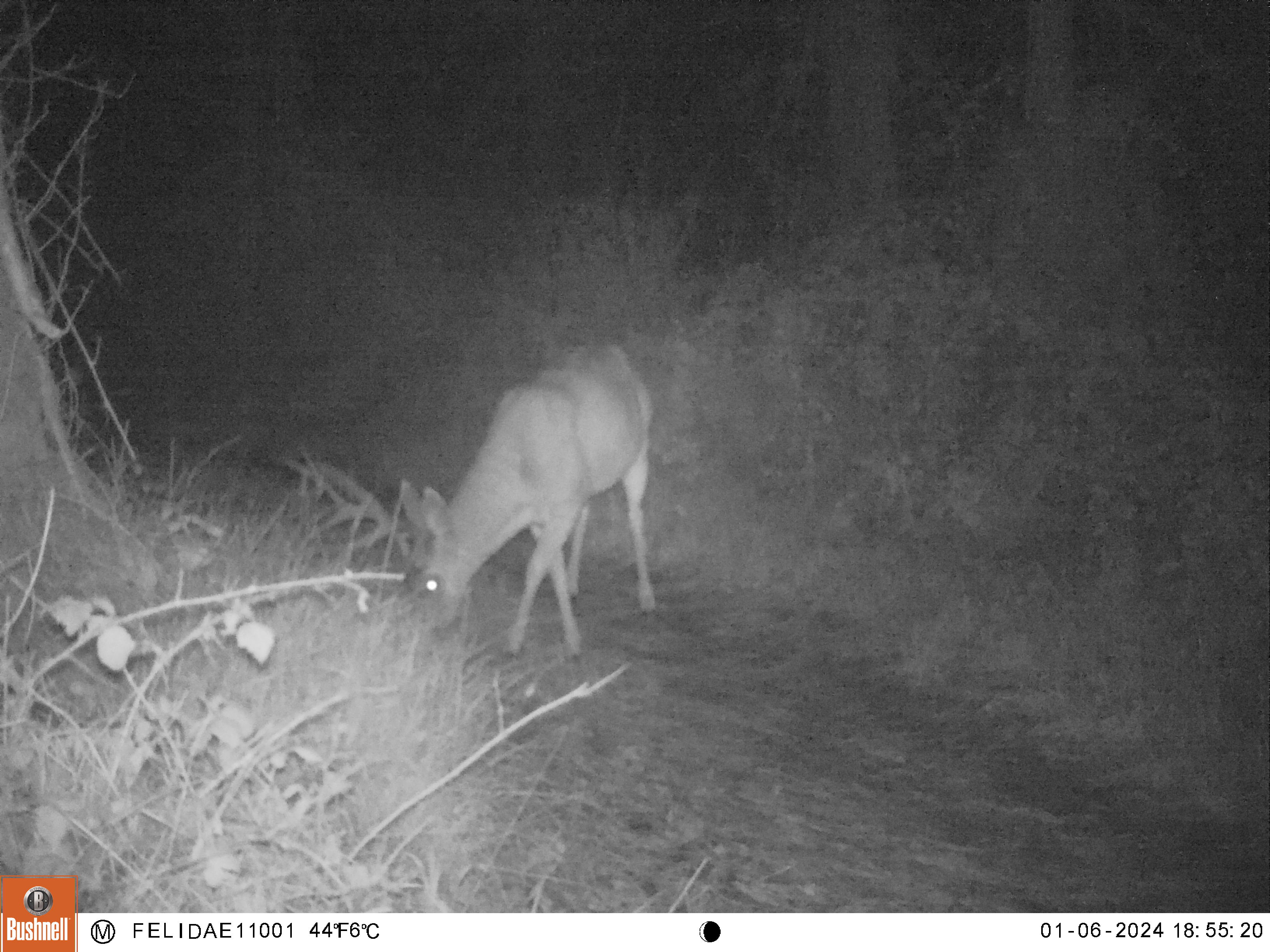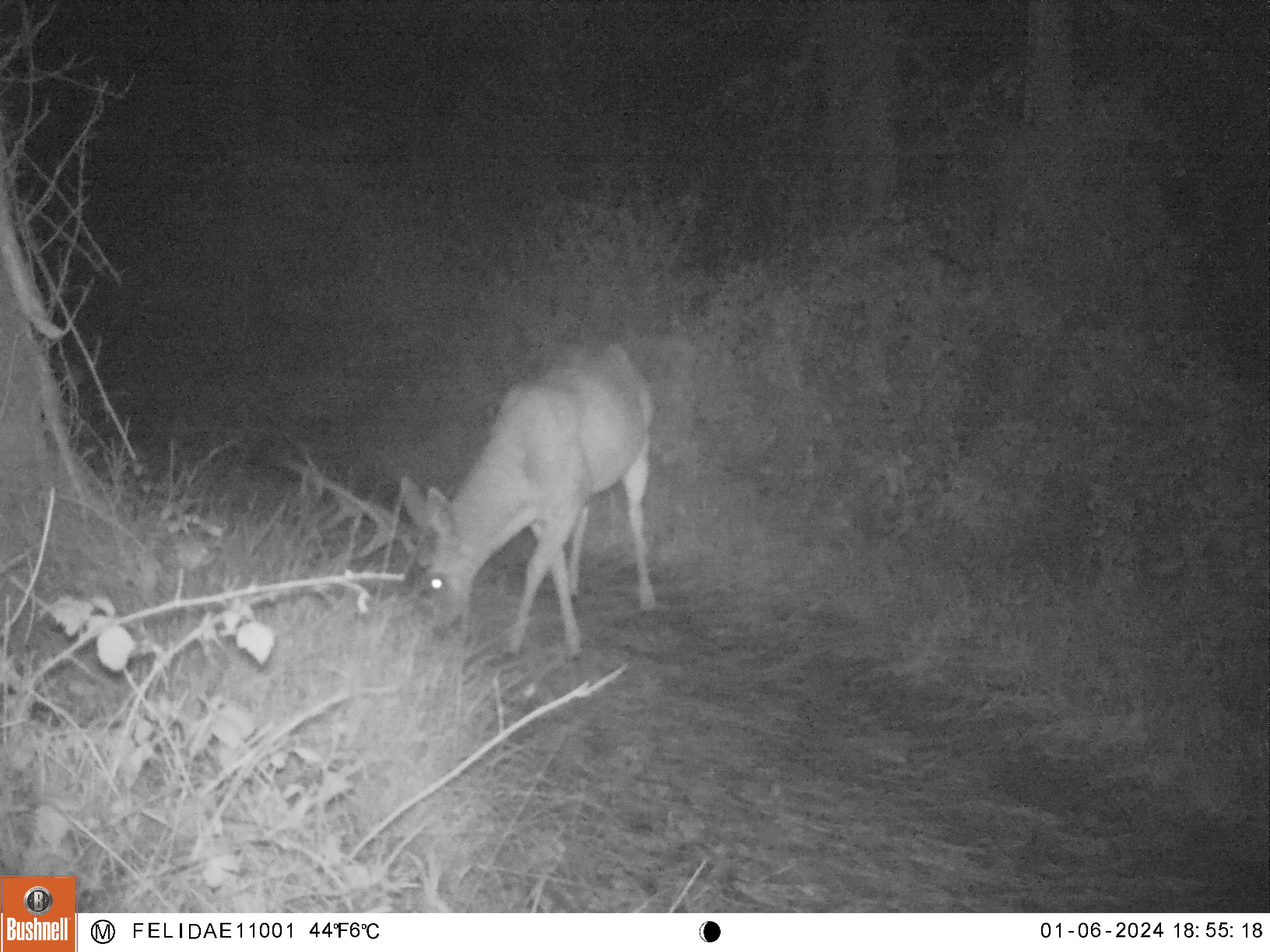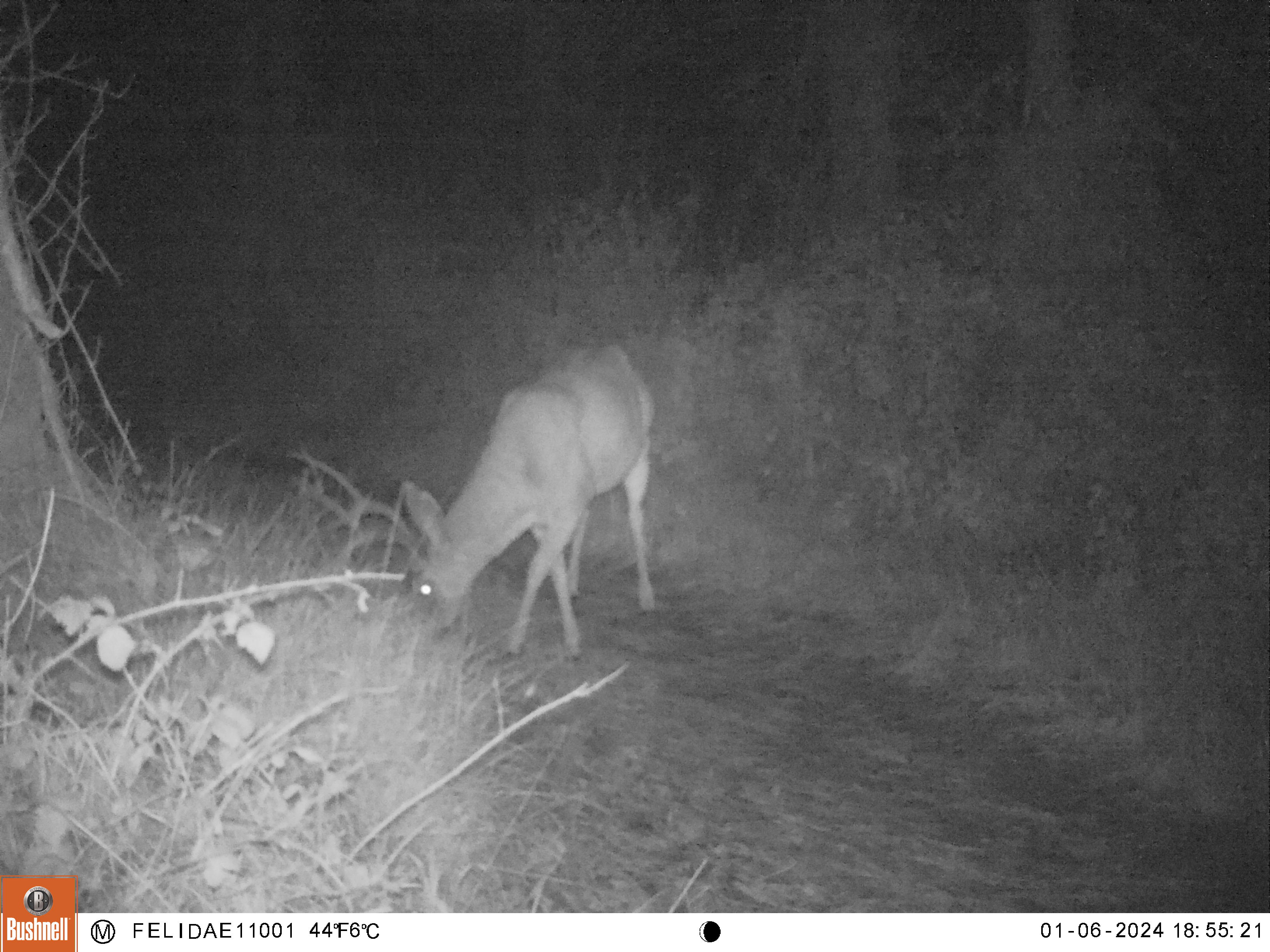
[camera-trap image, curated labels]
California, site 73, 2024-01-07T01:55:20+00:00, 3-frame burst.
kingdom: Animalia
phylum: Chordata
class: Mammalia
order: Artiodactyla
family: Cervidae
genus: Odocoileus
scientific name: Odocoileus hemionus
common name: mule deer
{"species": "mule deer (Odocoileus hemionus)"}